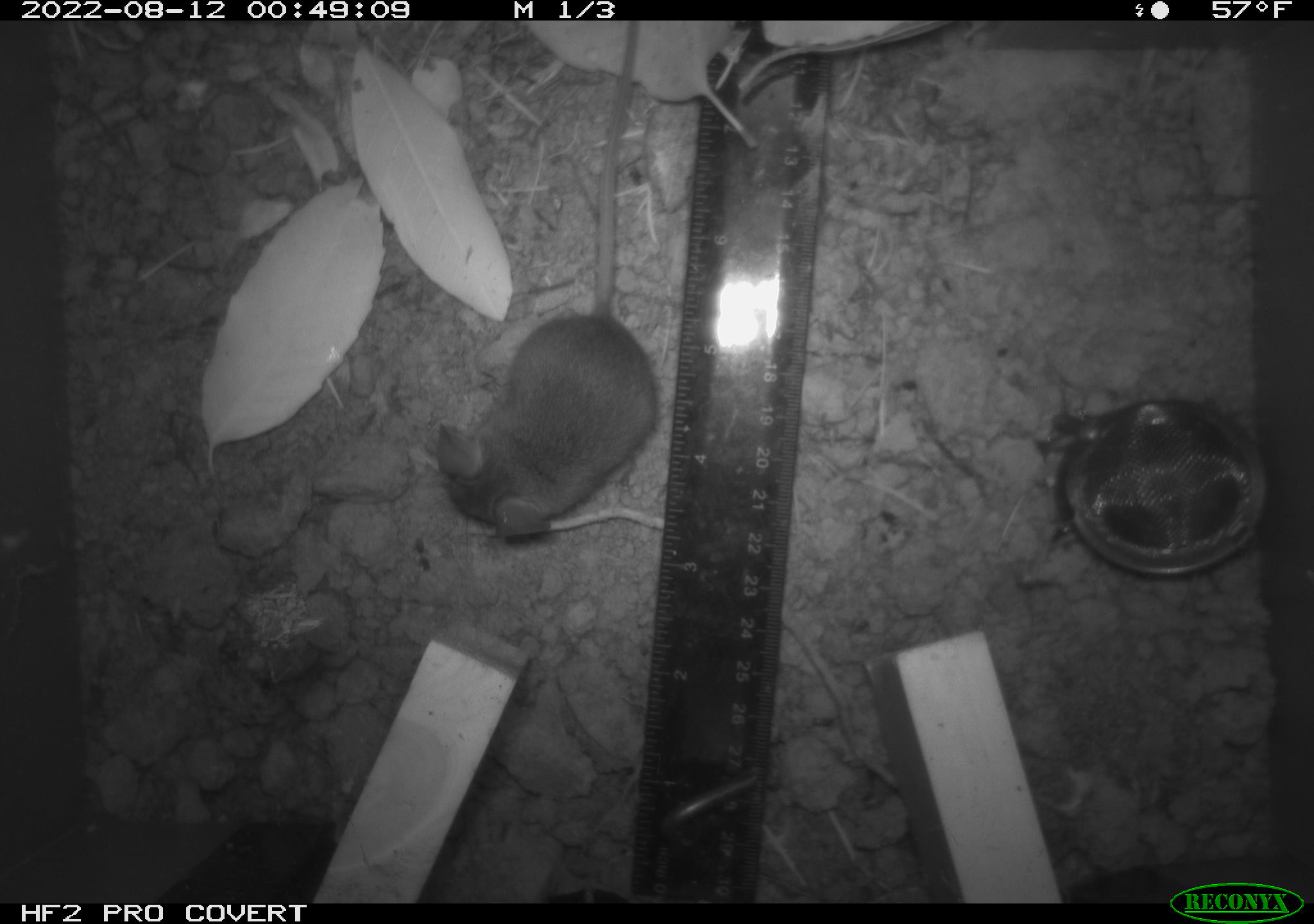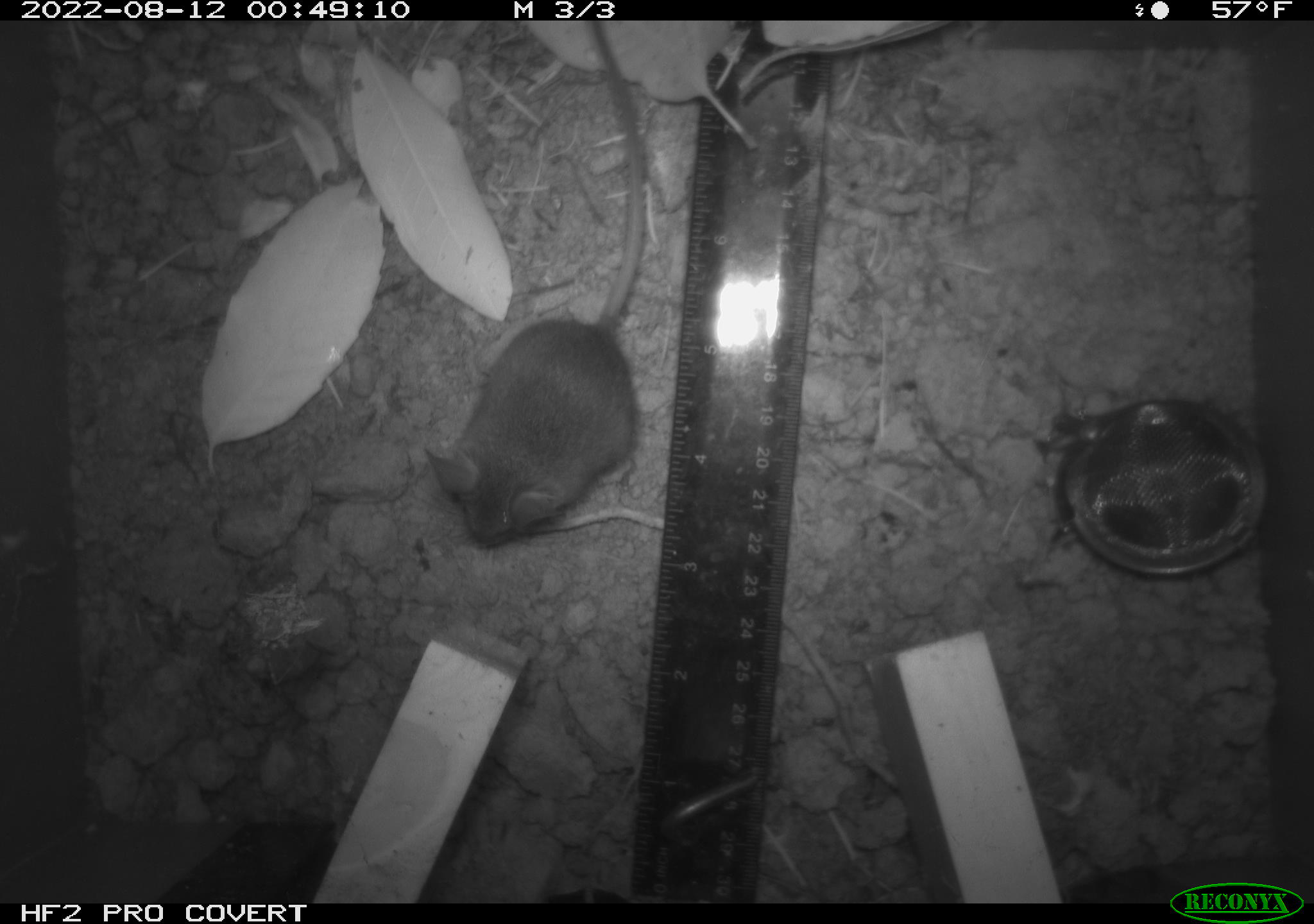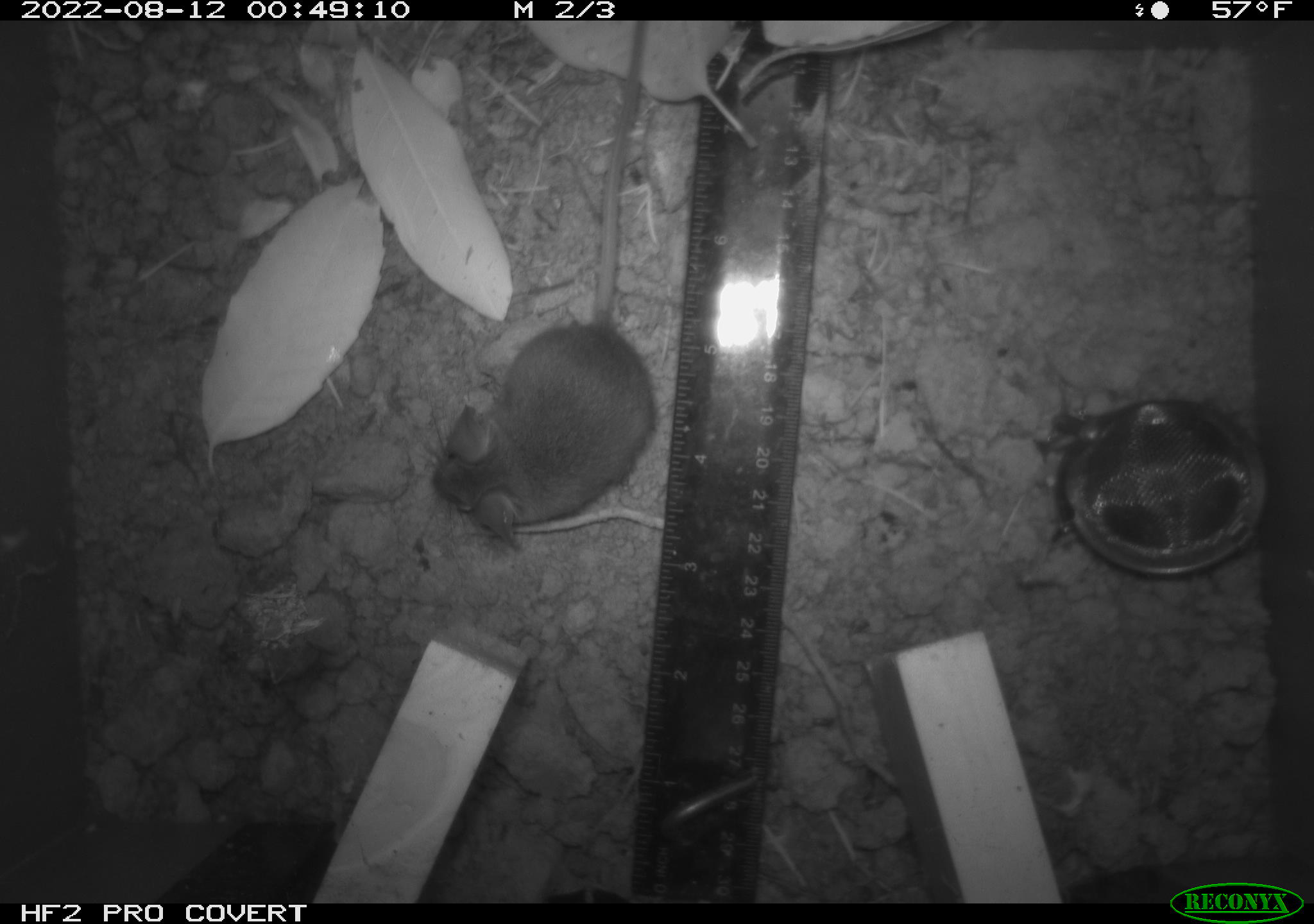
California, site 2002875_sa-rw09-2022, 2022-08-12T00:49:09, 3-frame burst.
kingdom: Animalia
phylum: Chordata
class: Mammalia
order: Rodentia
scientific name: Rodentia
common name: rodent